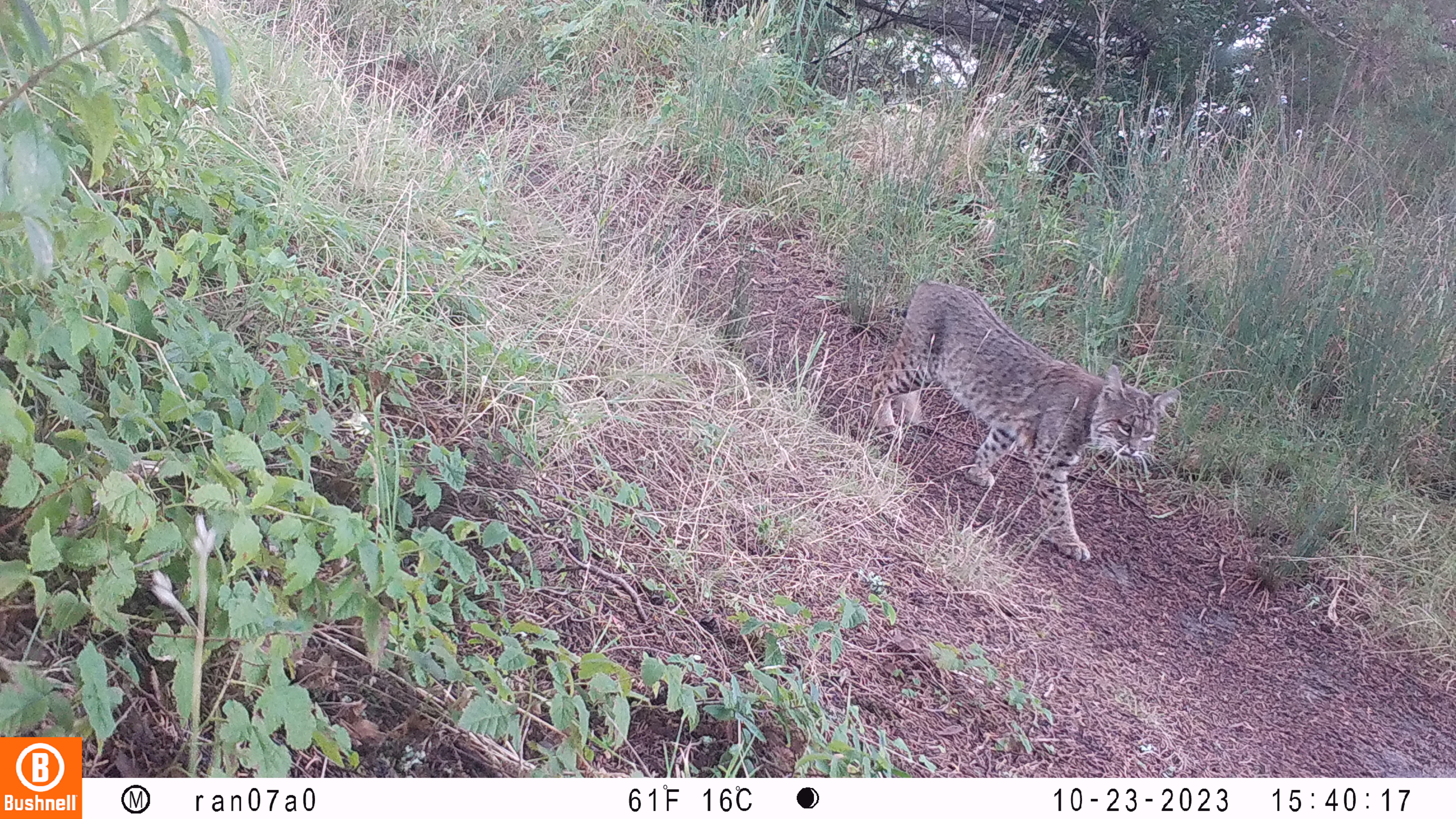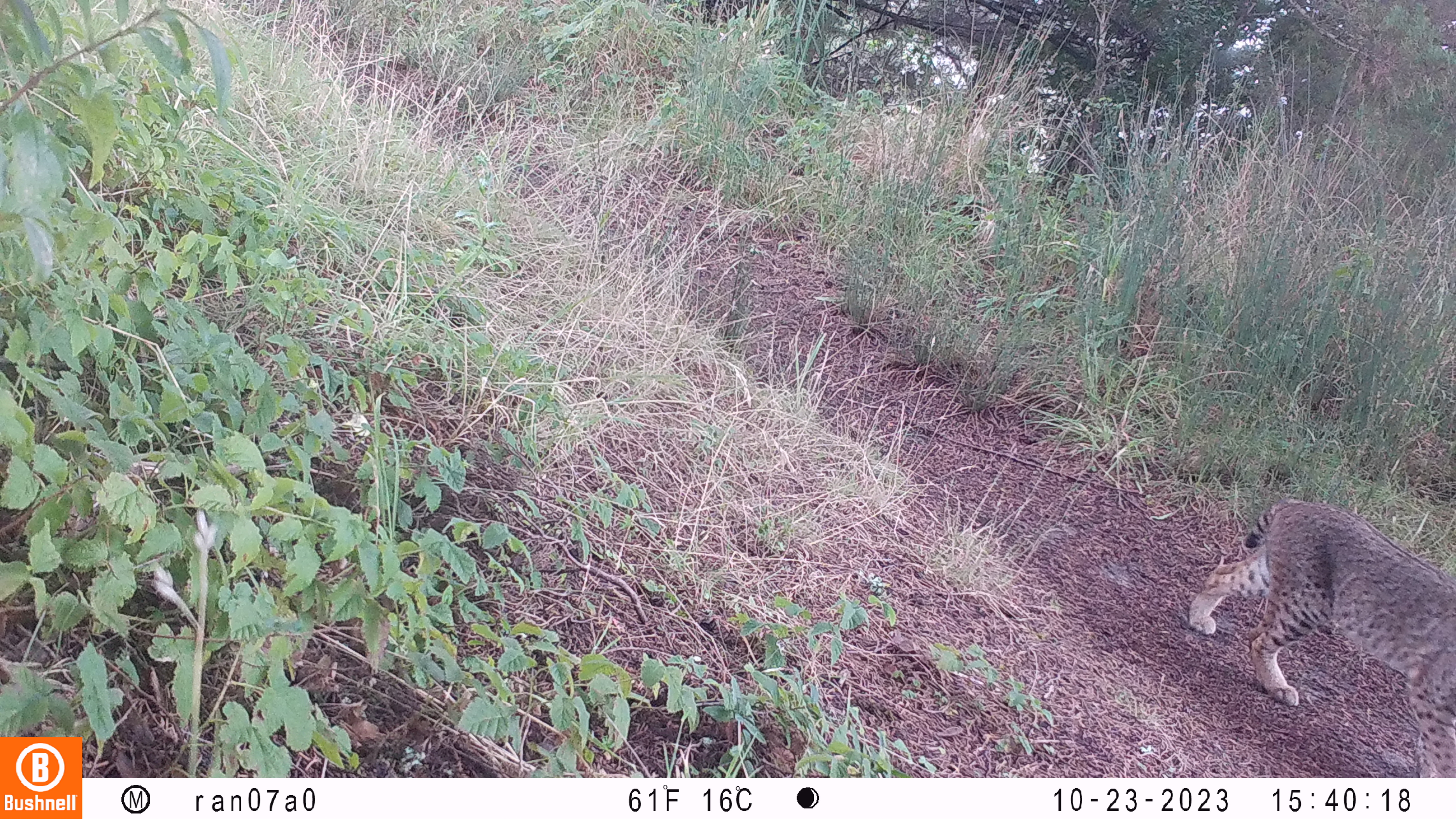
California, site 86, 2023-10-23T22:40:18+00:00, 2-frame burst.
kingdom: Animalia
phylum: Chordata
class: Mammalia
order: Carnivora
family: Felidae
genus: Lynx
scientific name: Lynx rufus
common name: bobcat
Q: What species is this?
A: Bobcat (Lynx rufus).